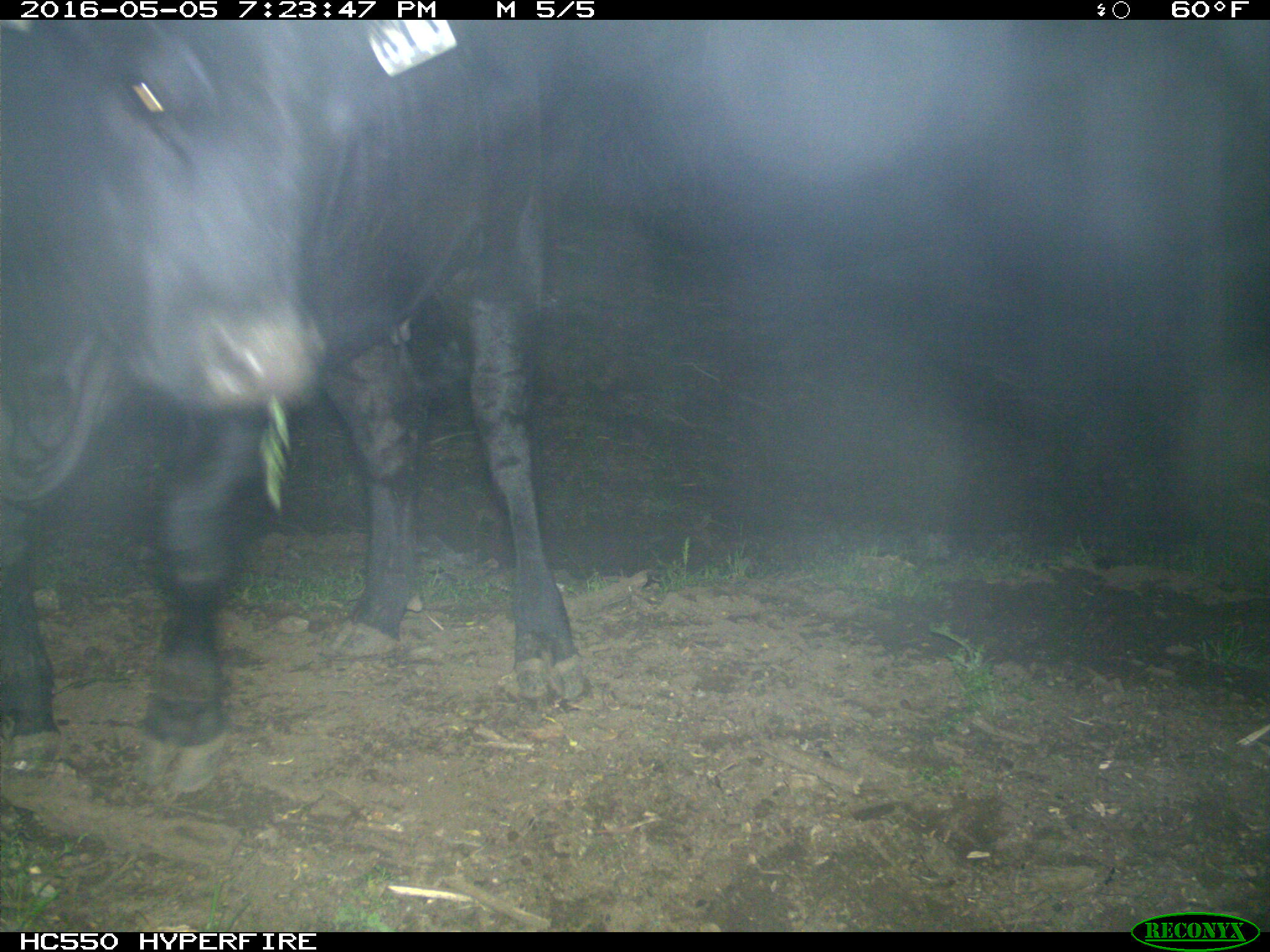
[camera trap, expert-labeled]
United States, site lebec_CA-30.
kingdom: Animalia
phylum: Chordata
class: Mammalia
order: Artiodactyla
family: Bovidae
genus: Bos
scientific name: Bos taurus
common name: domestic cow